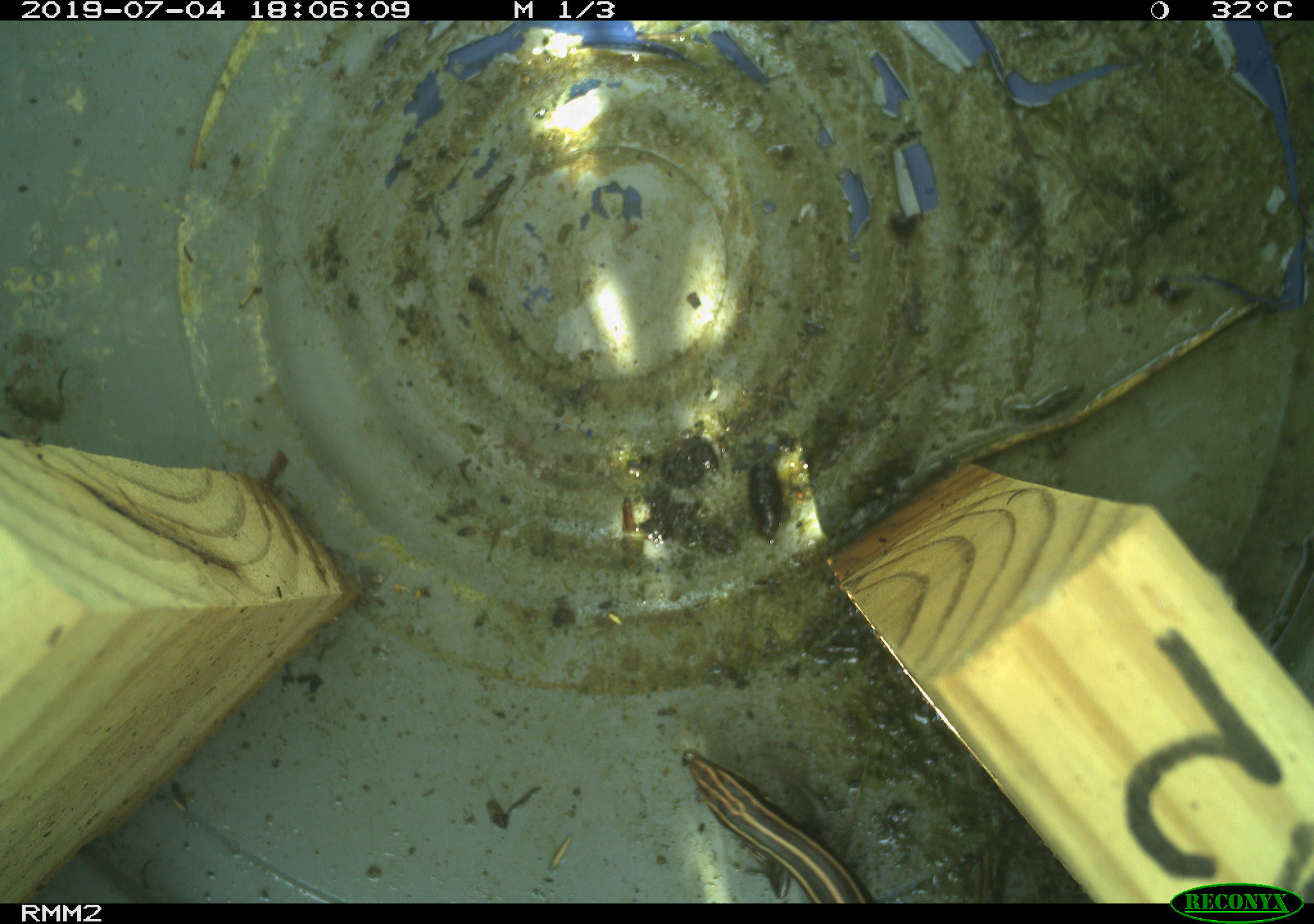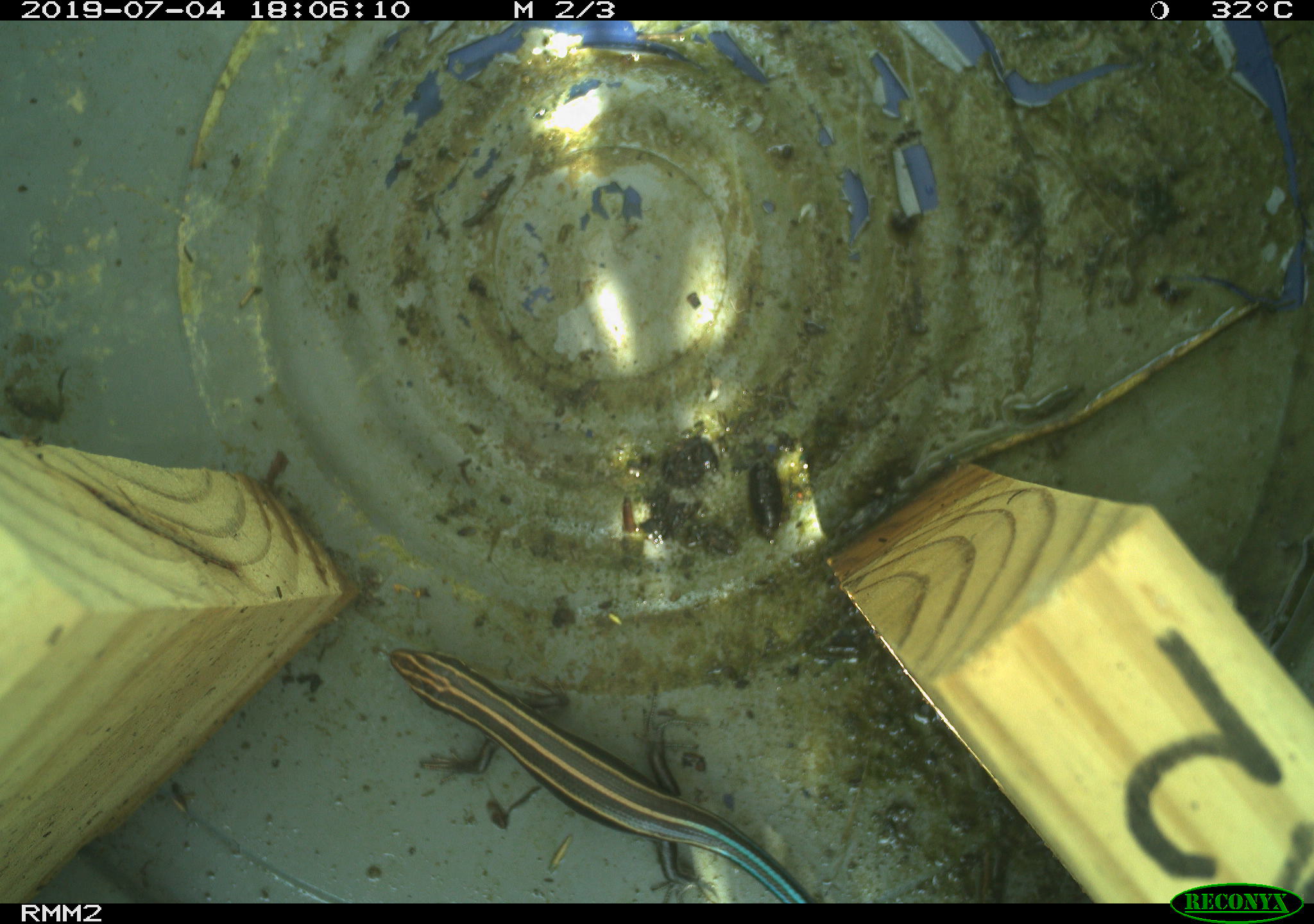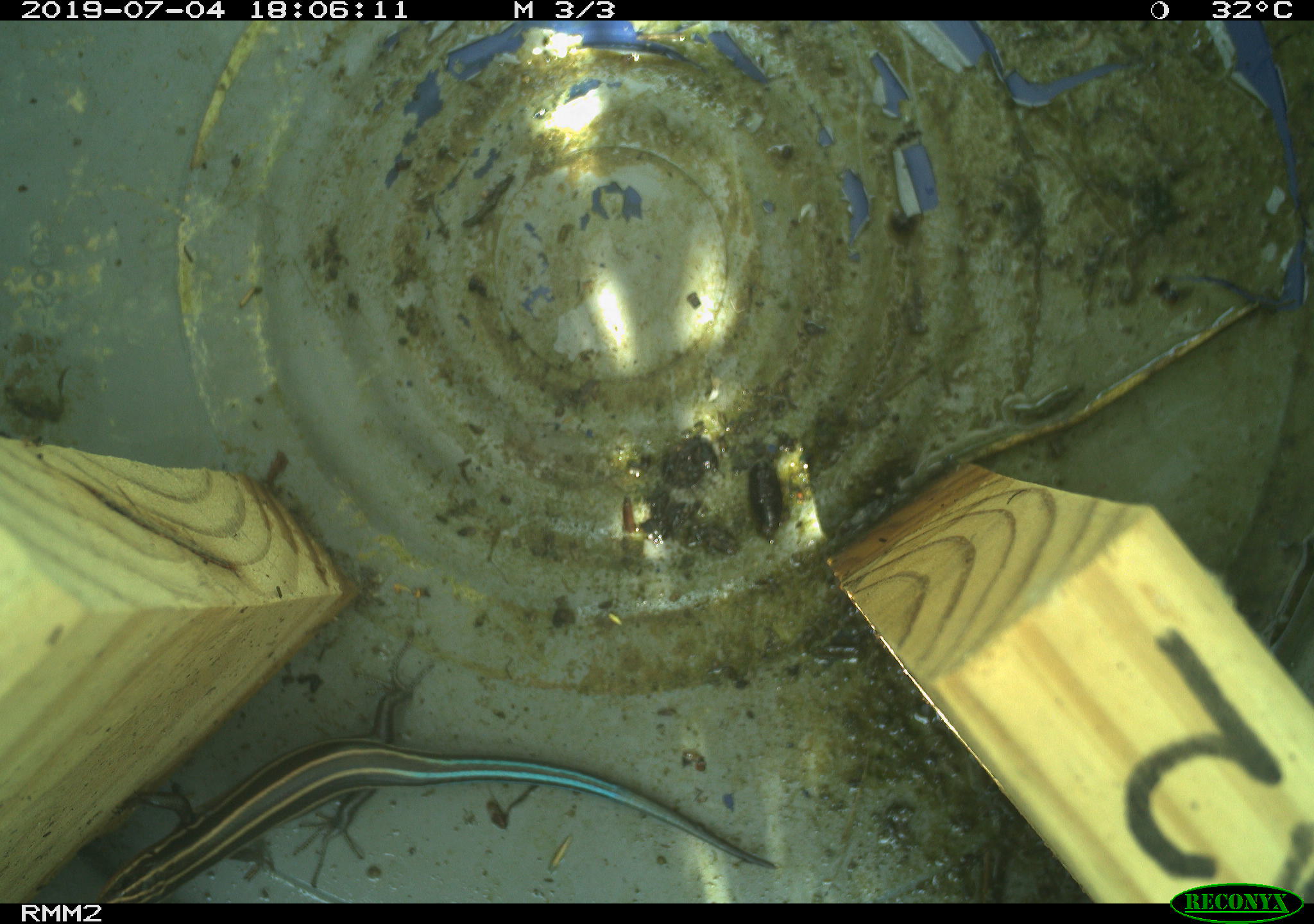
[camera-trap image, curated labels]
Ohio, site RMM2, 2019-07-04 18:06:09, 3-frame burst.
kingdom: Animalia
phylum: Chordata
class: Reptilia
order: Squamata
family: Scincidae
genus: Plestiodon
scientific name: Plestiodon fasciatus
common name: common five-lined skink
Common five-lined skink (Plestiodon fasciatus).